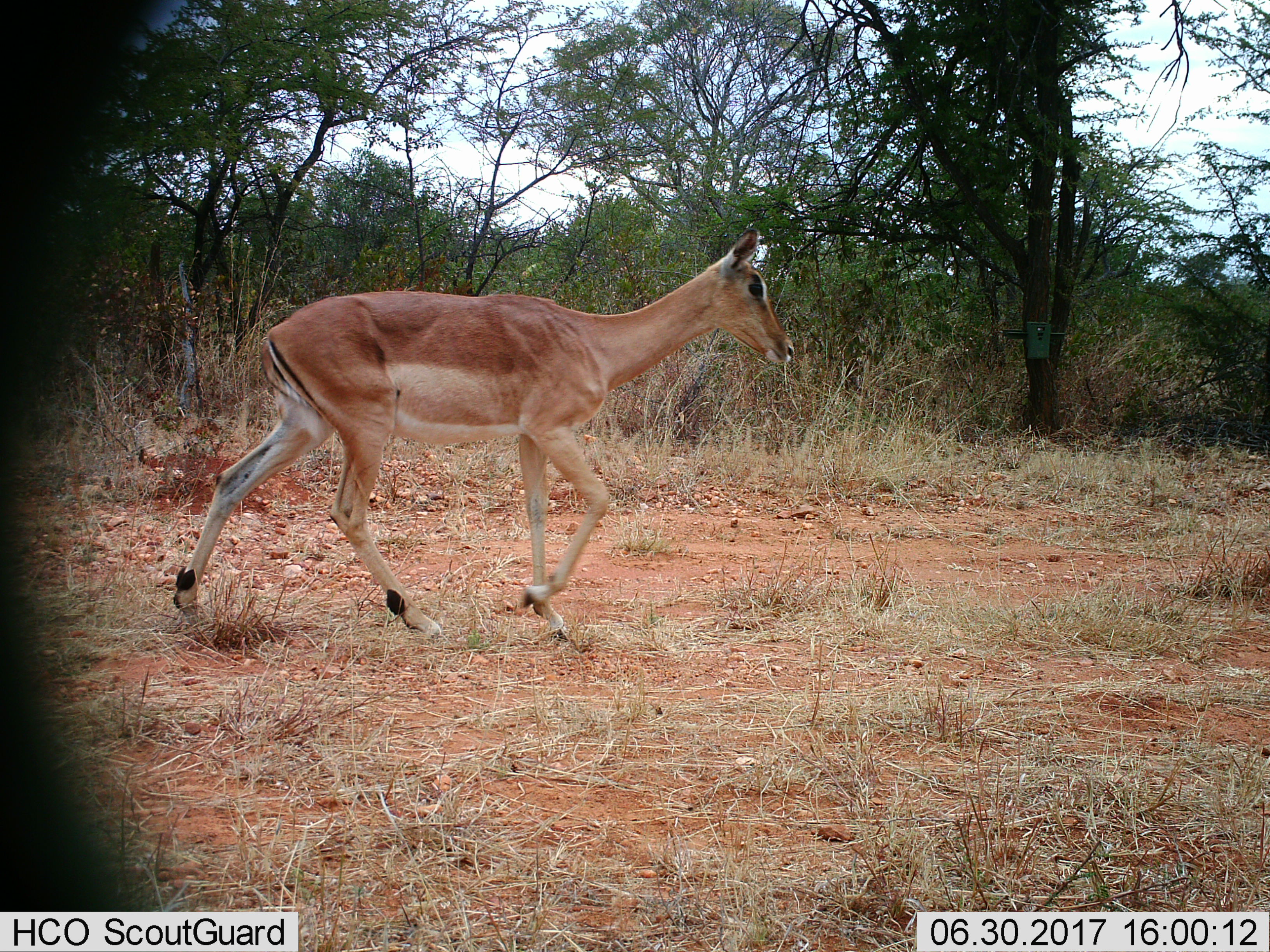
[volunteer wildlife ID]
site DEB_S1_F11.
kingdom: Animalia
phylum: Chordata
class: Mammalia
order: Artiodactyla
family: Bovidae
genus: Aepyceros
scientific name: Aepyceros melampus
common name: impala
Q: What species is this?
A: Impala (Aepyceros melampus).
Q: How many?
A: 1.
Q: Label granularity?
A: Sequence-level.